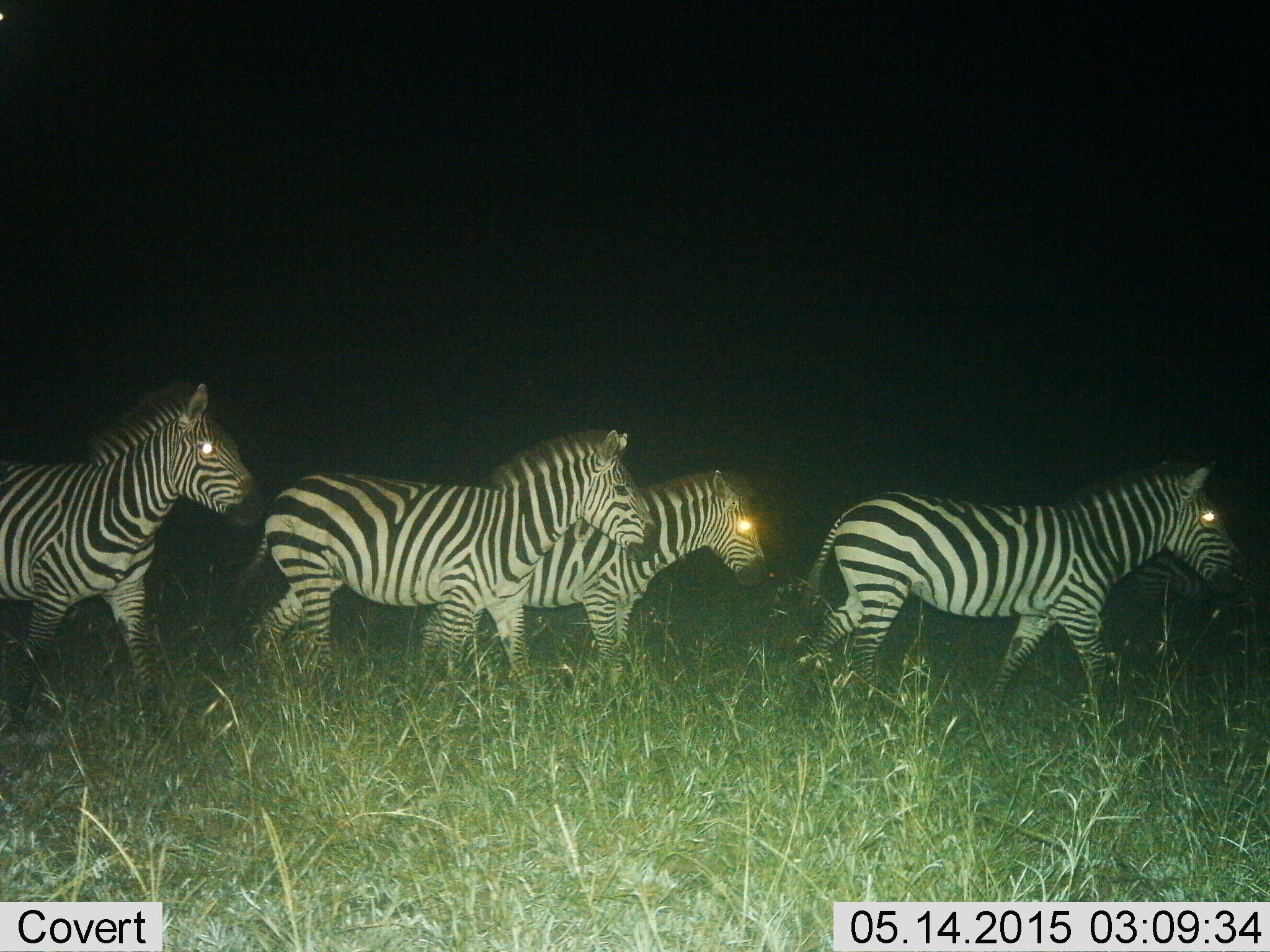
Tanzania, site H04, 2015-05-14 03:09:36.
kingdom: Animalia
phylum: Chordata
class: Mammalia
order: Perissodactyla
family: Equidae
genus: Equus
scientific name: Equus quagga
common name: plains zebra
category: zebra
Zebra (plains zebra) (Equus quagga), count 4. Behavior (volunteer vote fractions): standing 10%, resting 0%, moving 100%, interacting 0%. Young present (vote fraction): 0%. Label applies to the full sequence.